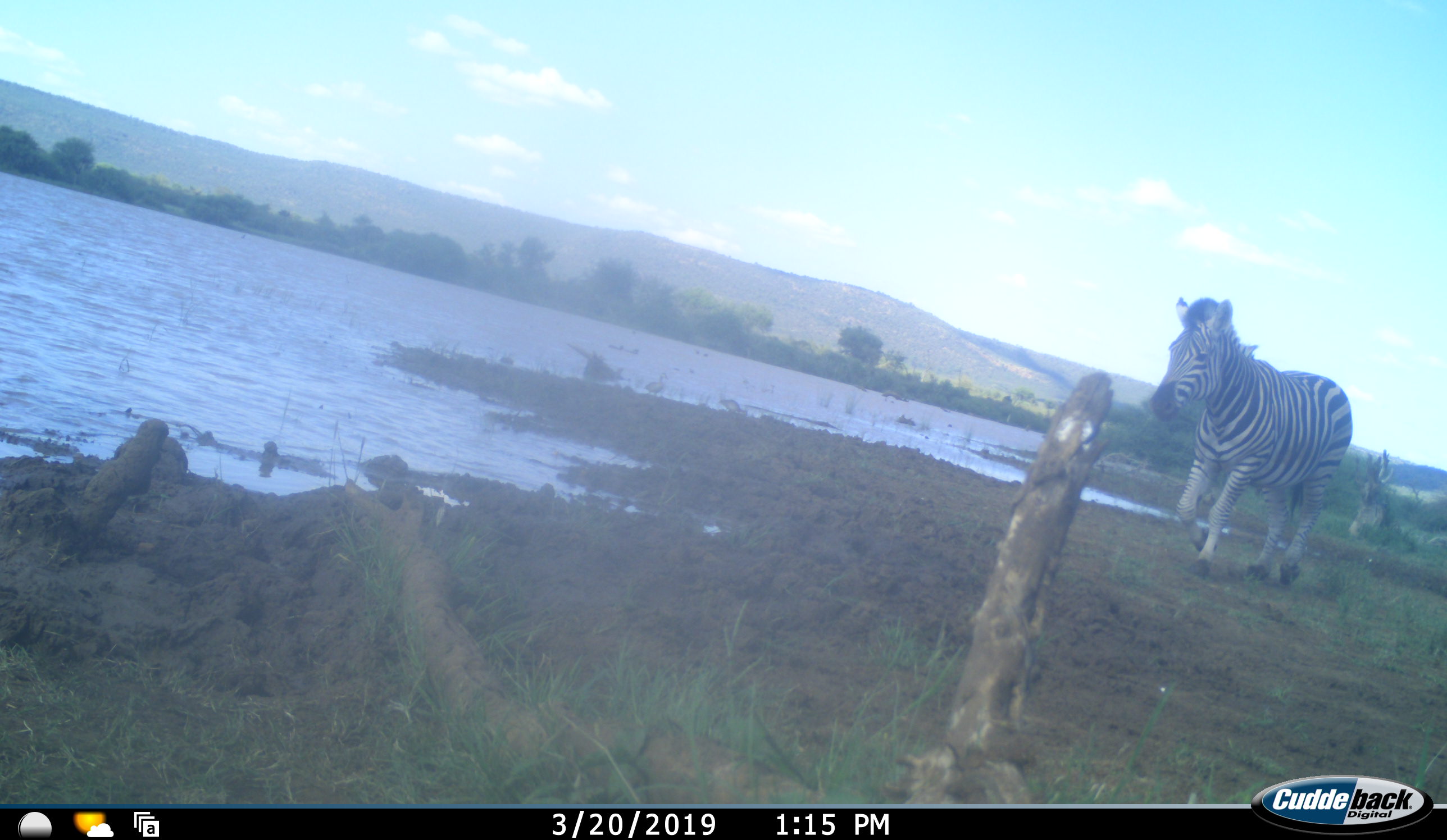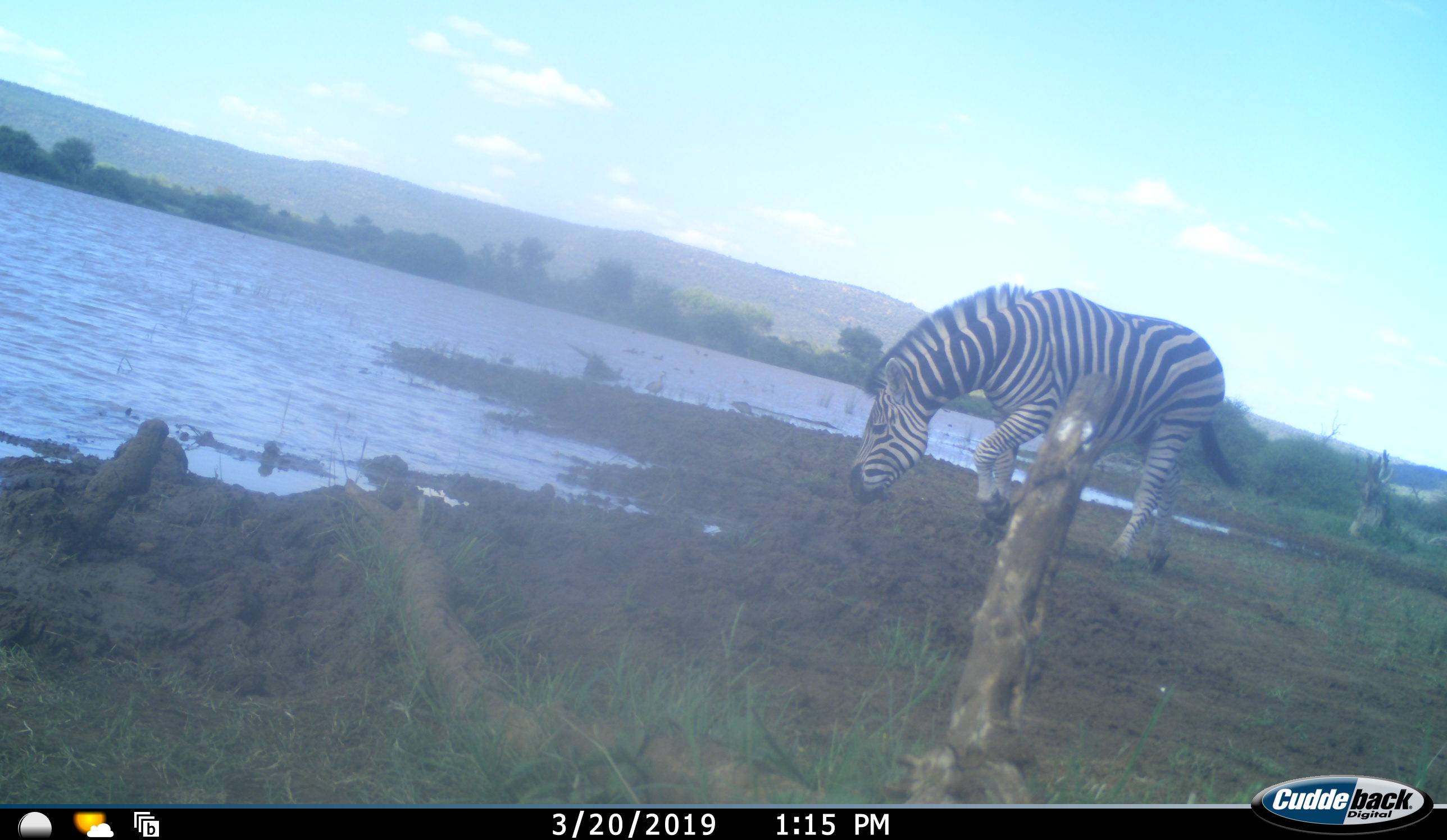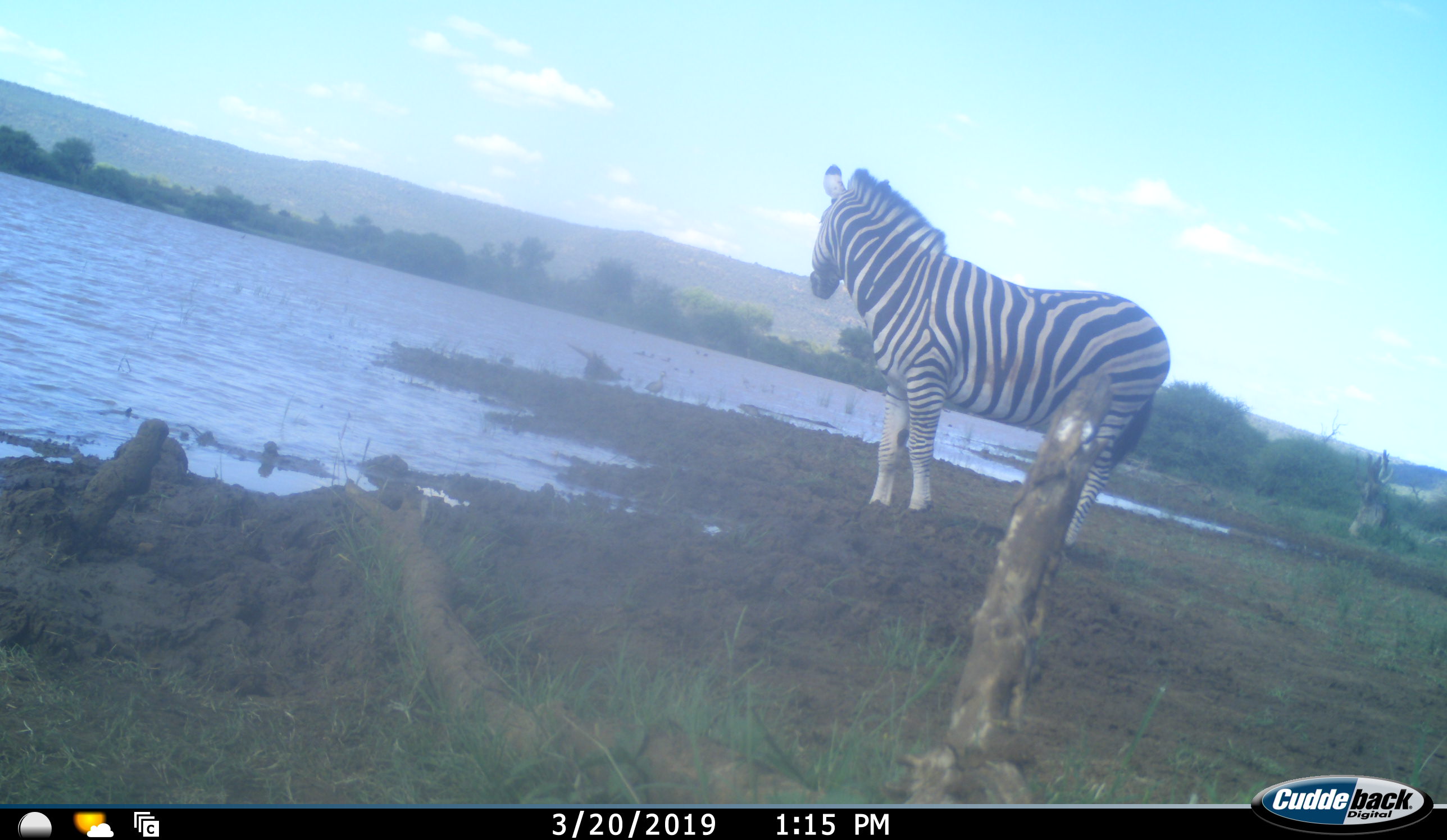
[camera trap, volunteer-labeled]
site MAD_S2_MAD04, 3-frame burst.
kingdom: Animalia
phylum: Chordata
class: Mammalia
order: Perissodactyla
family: Equidae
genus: Equus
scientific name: Equus quagga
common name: plains zebra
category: zebraplains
Zebraplains (plains zebra) (Equus quagga), count 1. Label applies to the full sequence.